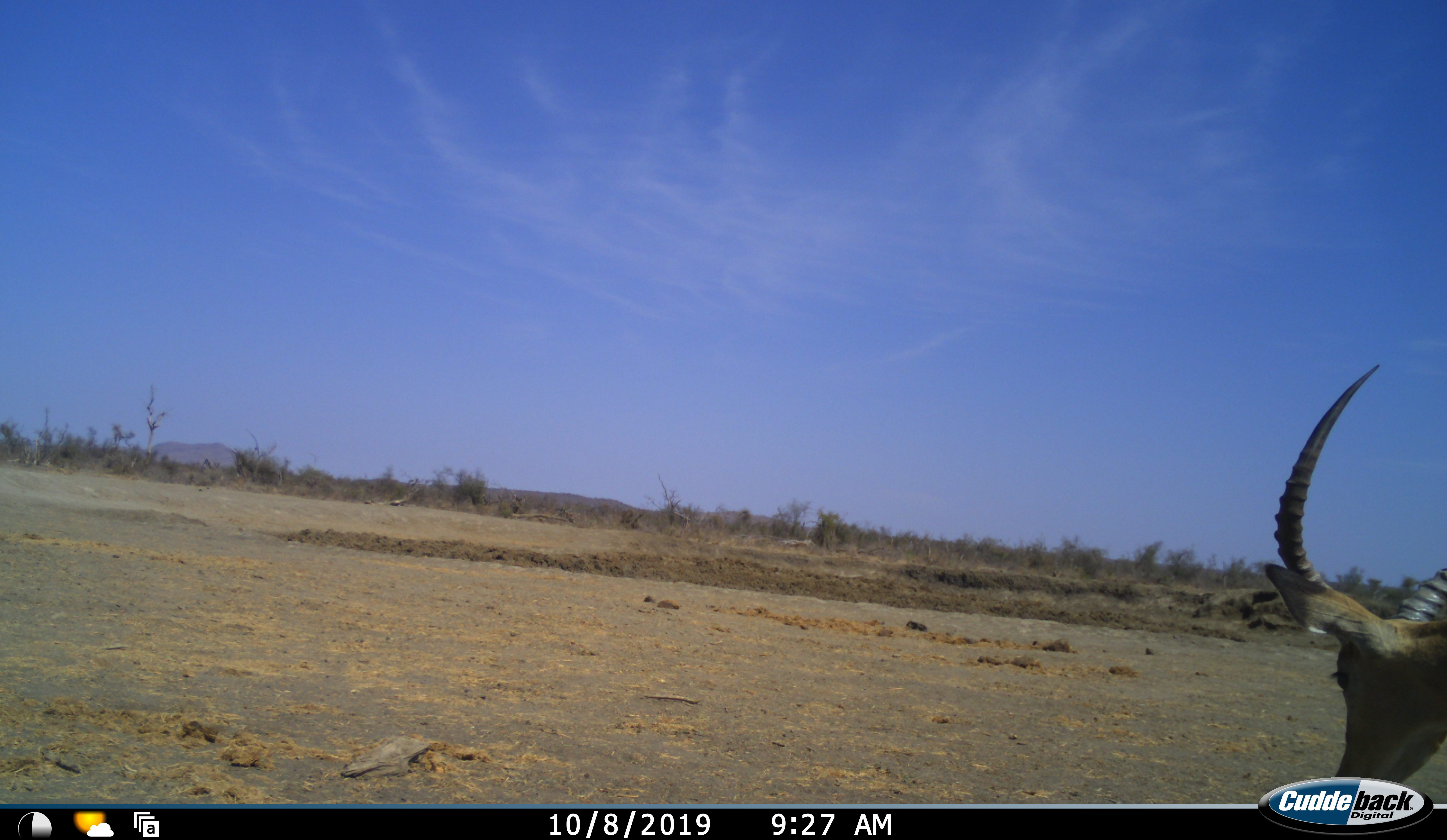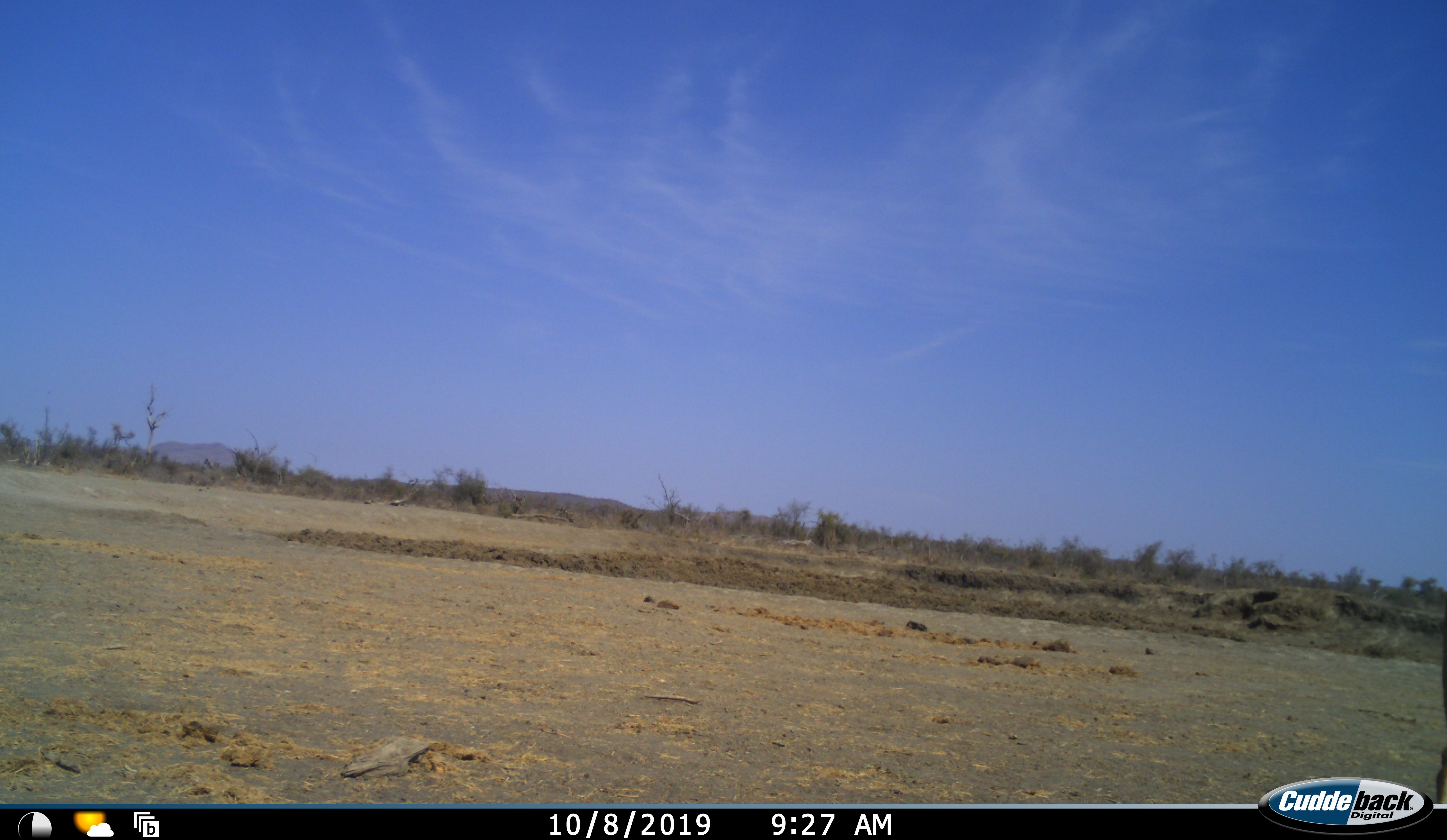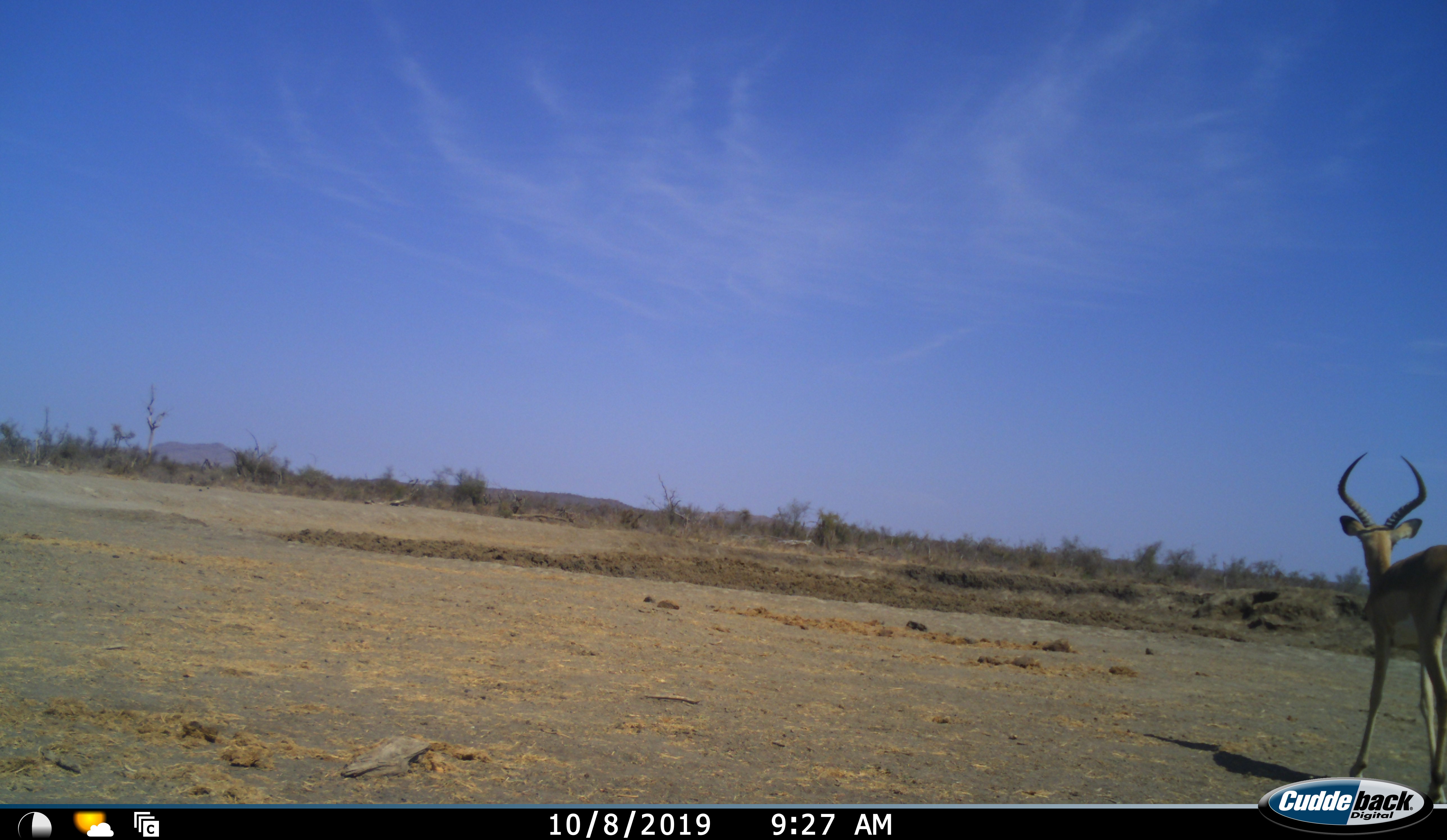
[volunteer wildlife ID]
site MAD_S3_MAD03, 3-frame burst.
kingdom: Animalia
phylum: Chordata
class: Mammalia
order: Artiodactyla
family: Bovidae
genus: Aepyceros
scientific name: Aepyceros melampus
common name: impala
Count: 1.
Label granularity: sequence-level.